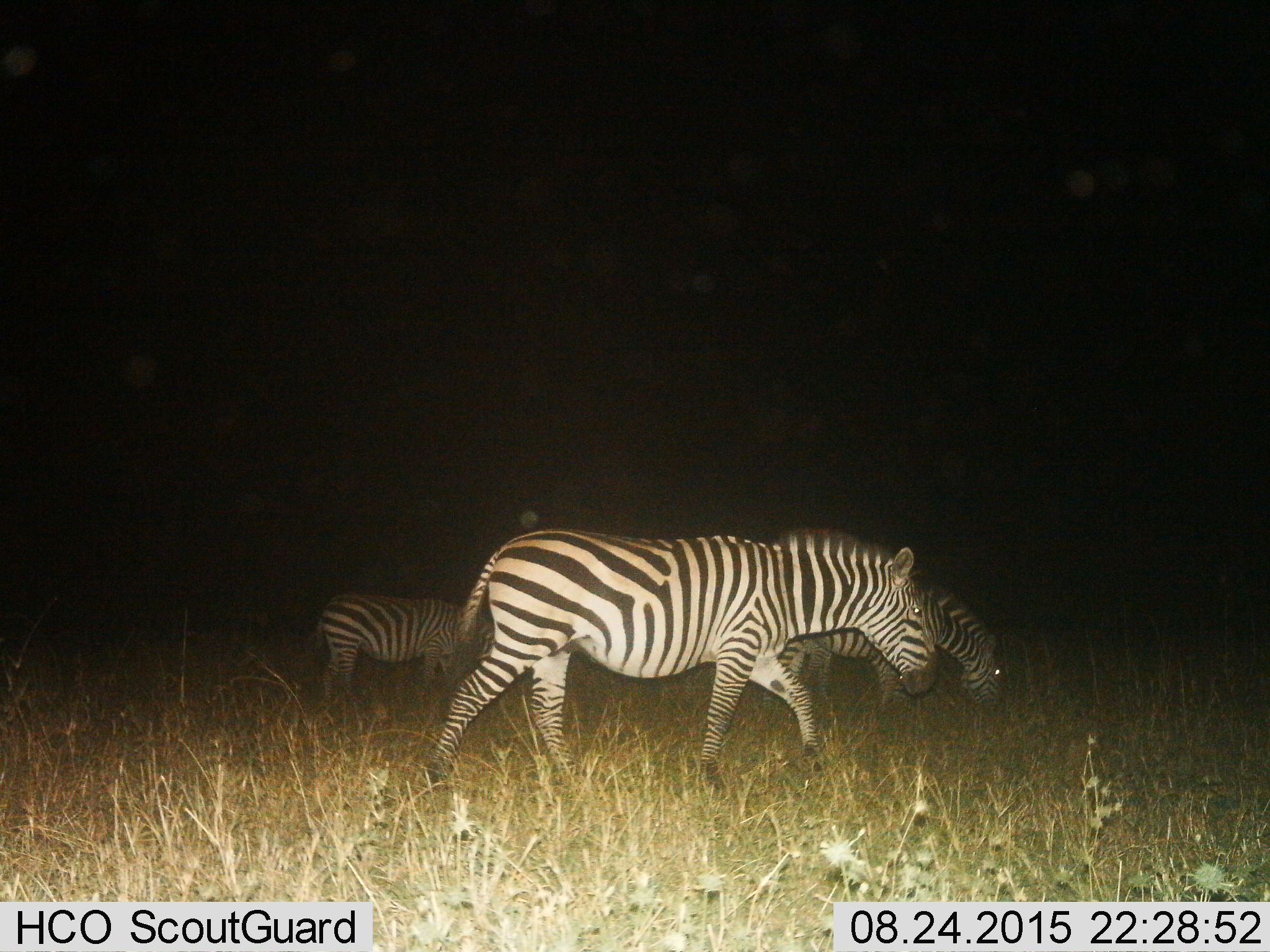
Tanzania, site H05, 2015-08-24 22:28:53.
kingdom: Animalia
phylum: Chordata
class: Mammalia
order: Perissodactyla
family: Equidae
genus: Equus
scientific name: Equus quagga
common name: plains zebra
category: zebra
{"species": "zebra (plains zebra) (Equus quagga)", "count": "3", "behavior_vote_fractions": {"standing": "40%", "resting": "0%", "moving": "70%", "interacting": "0%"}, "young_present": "0%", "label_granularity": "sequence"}